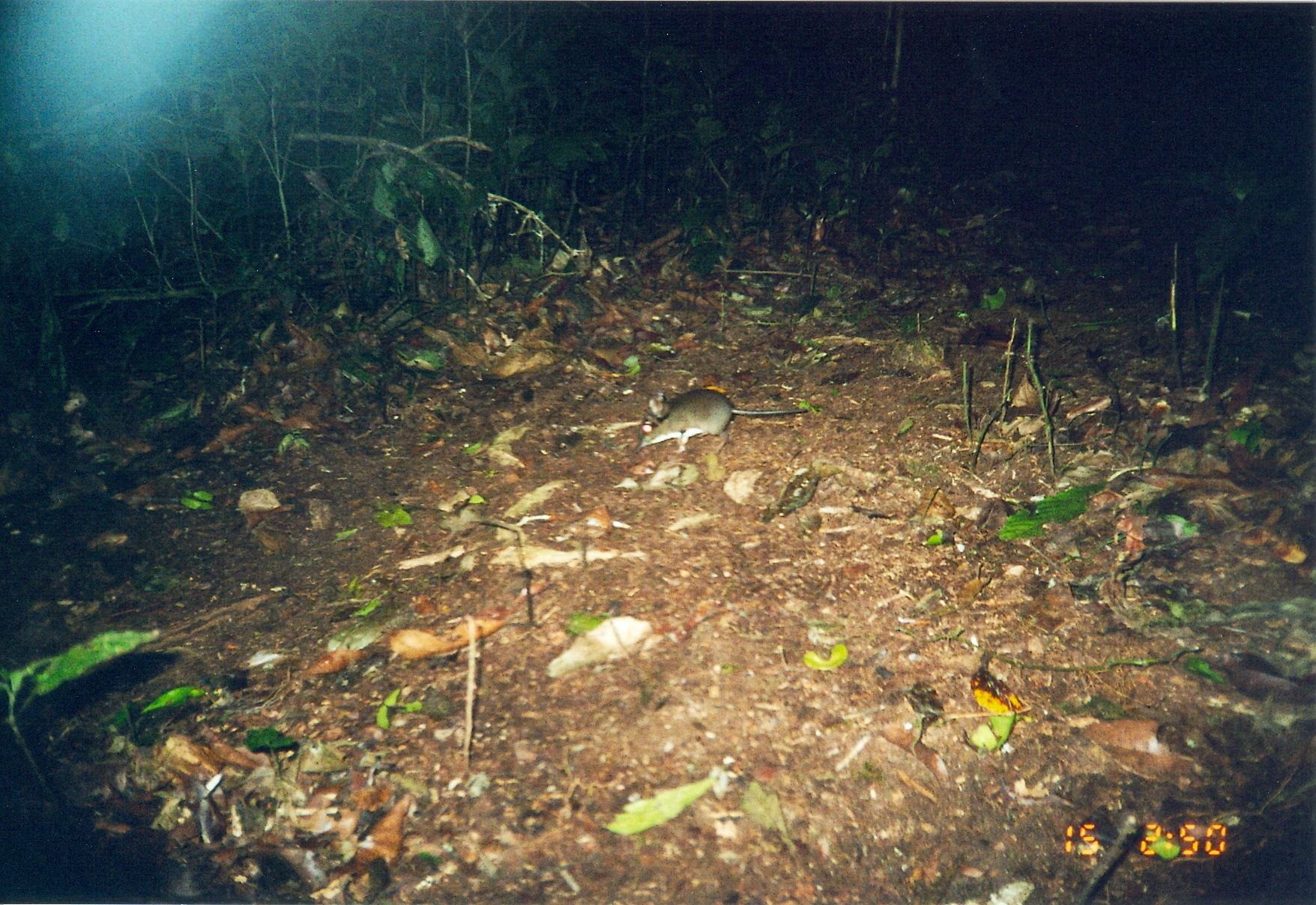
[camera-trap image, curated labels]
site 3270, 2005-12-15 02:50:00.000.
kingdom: Animalia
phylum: Chordata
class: Mammalia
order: Macroscelidea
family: Macroscelididae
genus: Petrodromus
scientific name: Petrodromus tetradactylus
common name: four-toed sengi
Petrodromus tetradactylus (four-toed sengi), count 1.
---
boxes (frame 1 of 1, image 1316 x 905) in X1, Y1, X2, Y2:
petrodromus tetradactylus: 635, 387, 809, 453